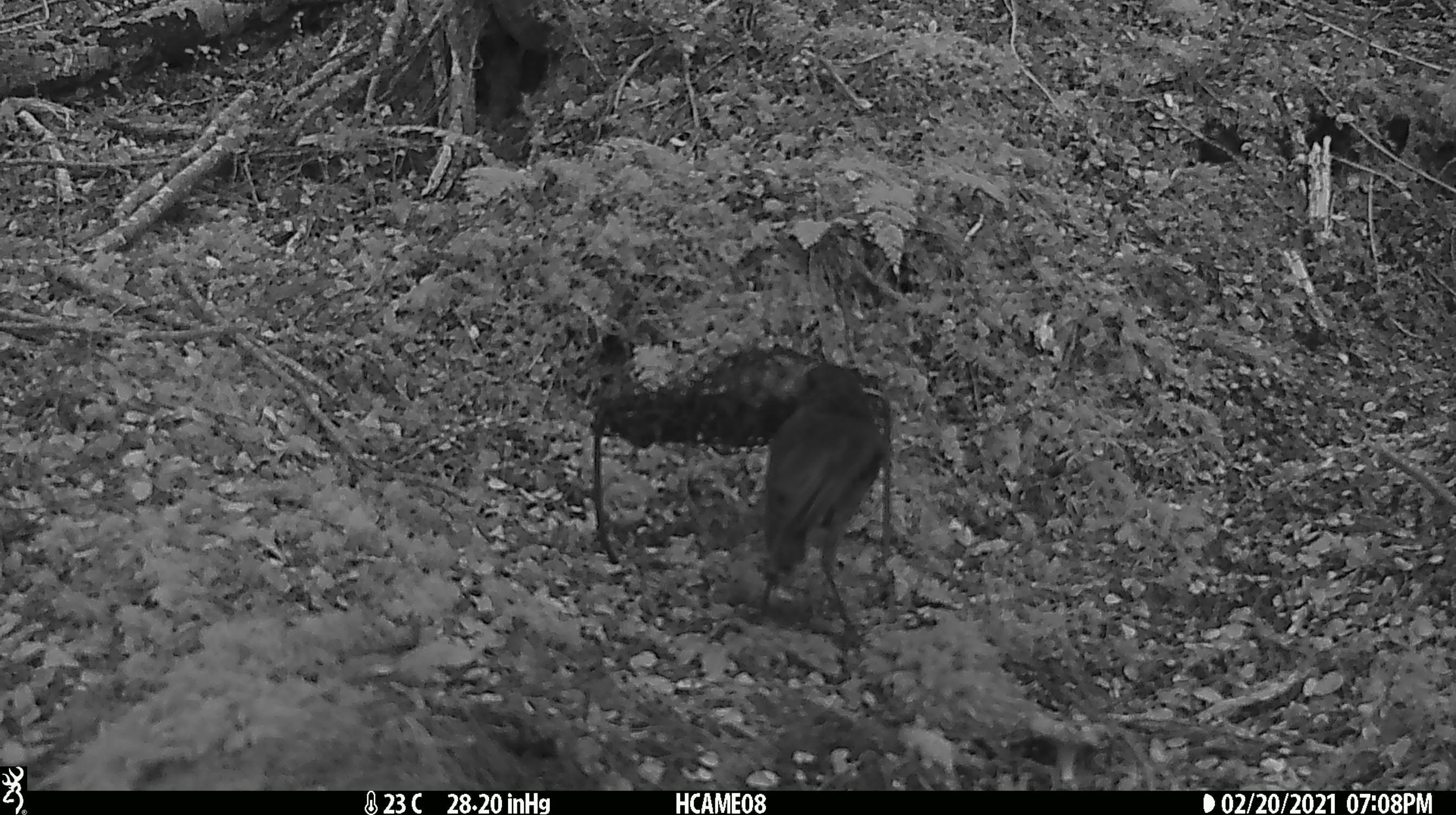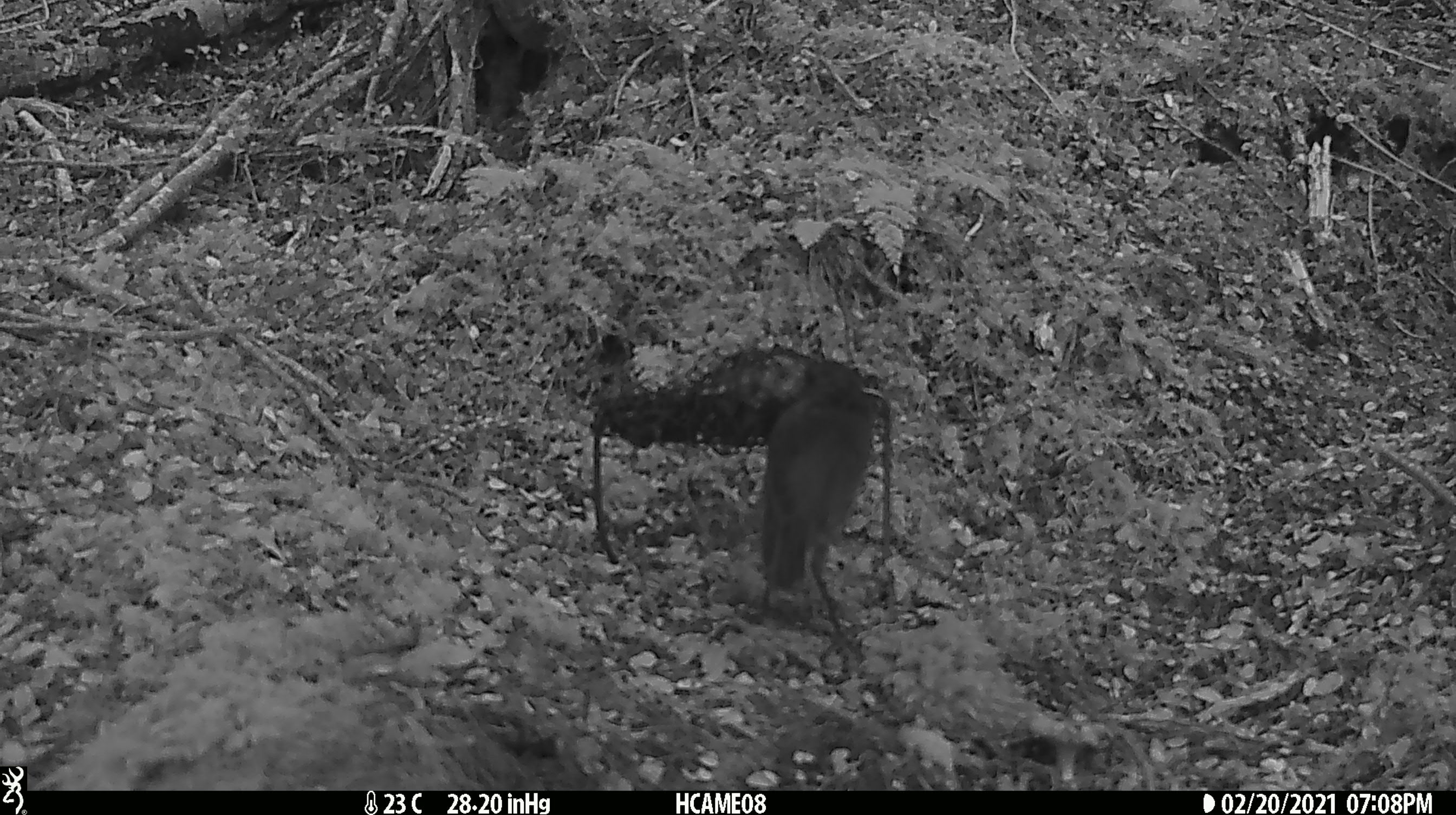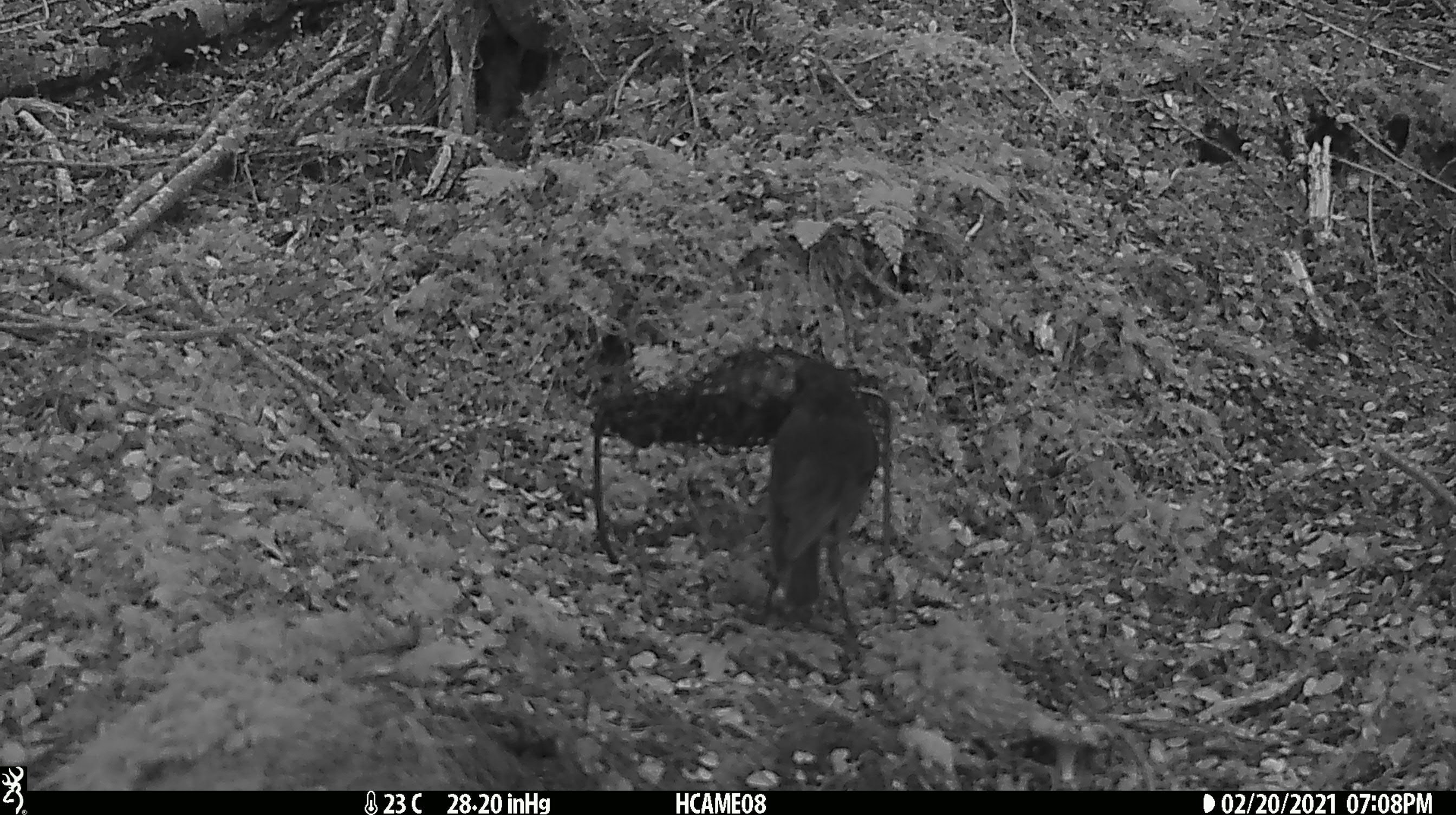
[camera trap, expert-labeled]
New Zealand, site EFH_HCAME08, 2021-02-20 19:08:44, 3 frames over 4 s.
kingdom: Animalia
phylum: Chordata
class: Aves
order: Passeriformes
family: Petroicidae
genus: Petroica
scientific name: Petroica australis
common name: new zealand robin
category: robin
Robin (new zealand robin) (Petroica australis).